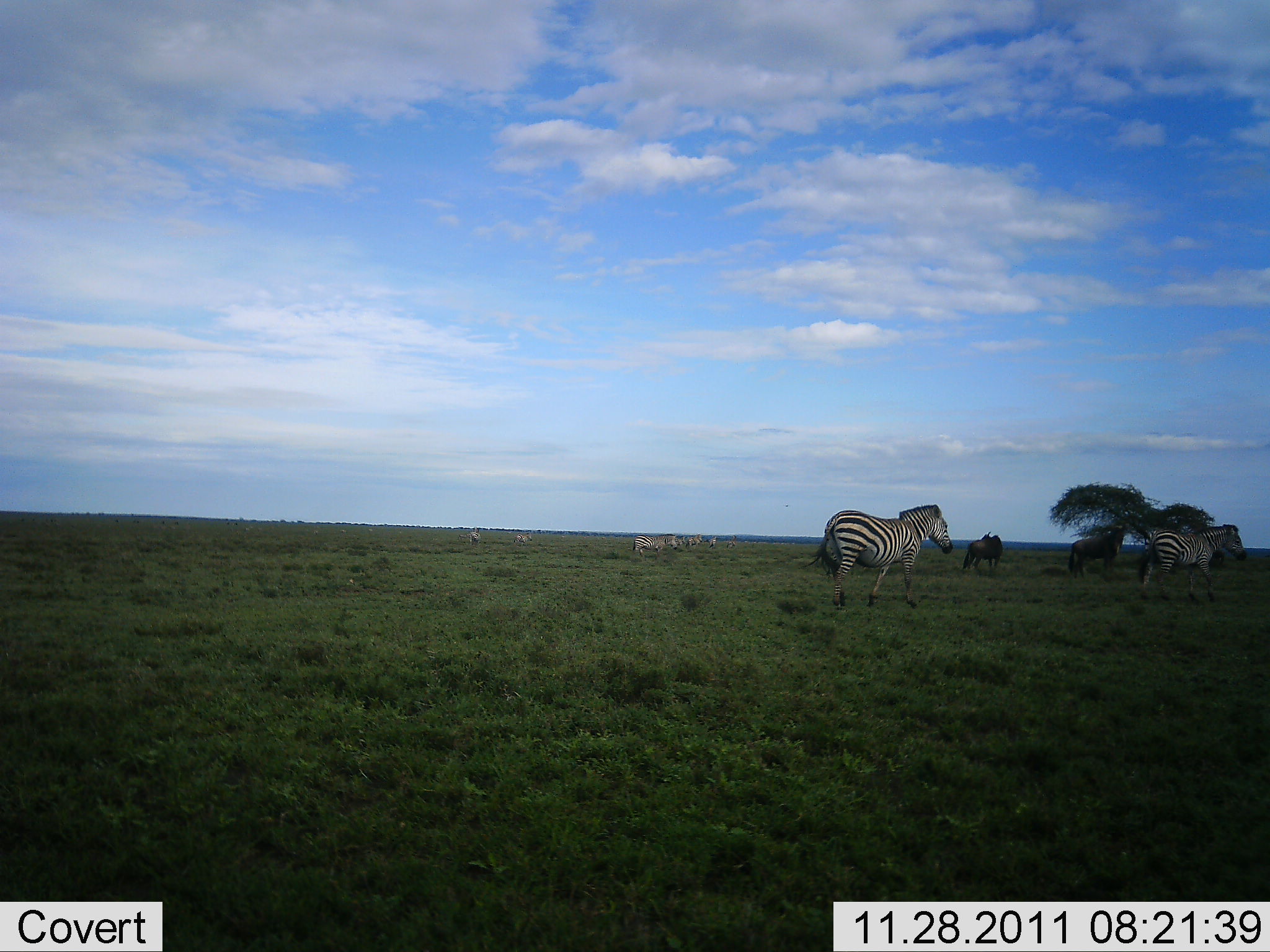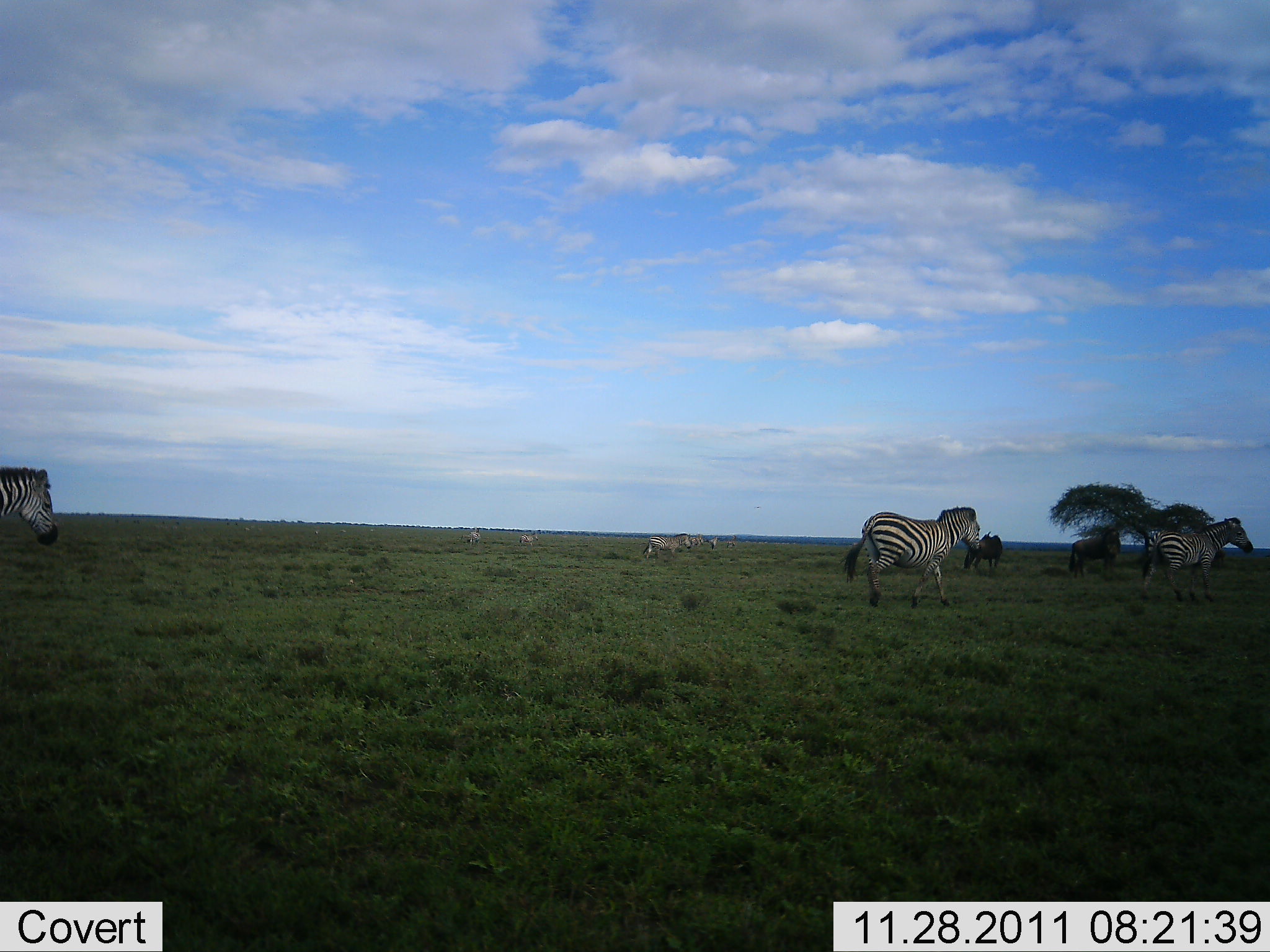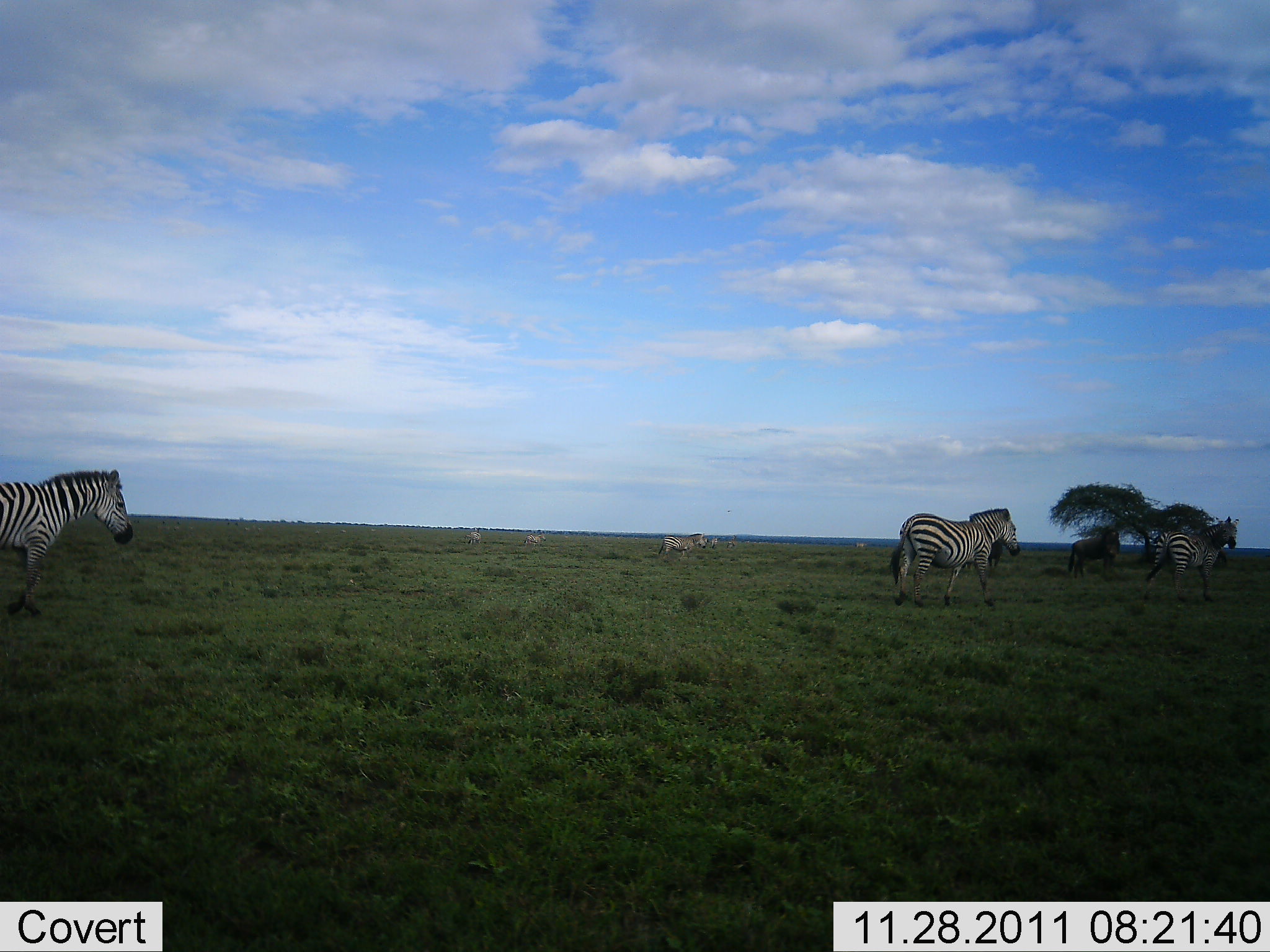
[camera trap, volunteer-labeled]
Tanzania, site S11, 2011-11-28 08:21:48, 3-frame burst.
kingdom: Animalia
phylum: Chordata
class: Mammalia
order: Artiodactyla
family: Bovidae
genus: Connochaetes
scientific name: Connochaetes taurinus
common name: blue wildebeest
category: wildebeest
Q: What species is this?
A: Wildebeest (blue wildebeest) (Connochaetes taurinus).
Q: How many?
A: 2.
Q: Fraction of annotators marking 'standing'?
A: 62%.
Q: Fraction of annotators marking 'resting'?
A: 0%.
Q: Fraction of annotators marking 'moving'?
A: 31%.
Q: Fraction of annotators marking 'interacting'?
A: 0%.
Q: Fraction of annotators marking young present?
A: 0%.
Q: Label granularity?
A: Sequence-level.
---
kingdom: Animalia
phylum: Chordata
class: Mammalia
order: Perissodactyla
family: Equidae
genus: Equus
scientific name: Equus quagga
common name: plains zebra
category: zebra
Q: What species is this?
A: Zebra (plains zebra) (Equus quagga).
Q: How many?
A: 5.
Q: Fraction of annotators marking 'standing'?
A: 13%.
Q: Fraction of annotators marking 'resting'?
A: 0%.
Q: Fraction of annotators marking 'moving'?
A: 100%.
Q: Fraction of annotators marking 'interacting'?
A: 0%.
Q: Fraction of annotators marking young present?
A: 0%.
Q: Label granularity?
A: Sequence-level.